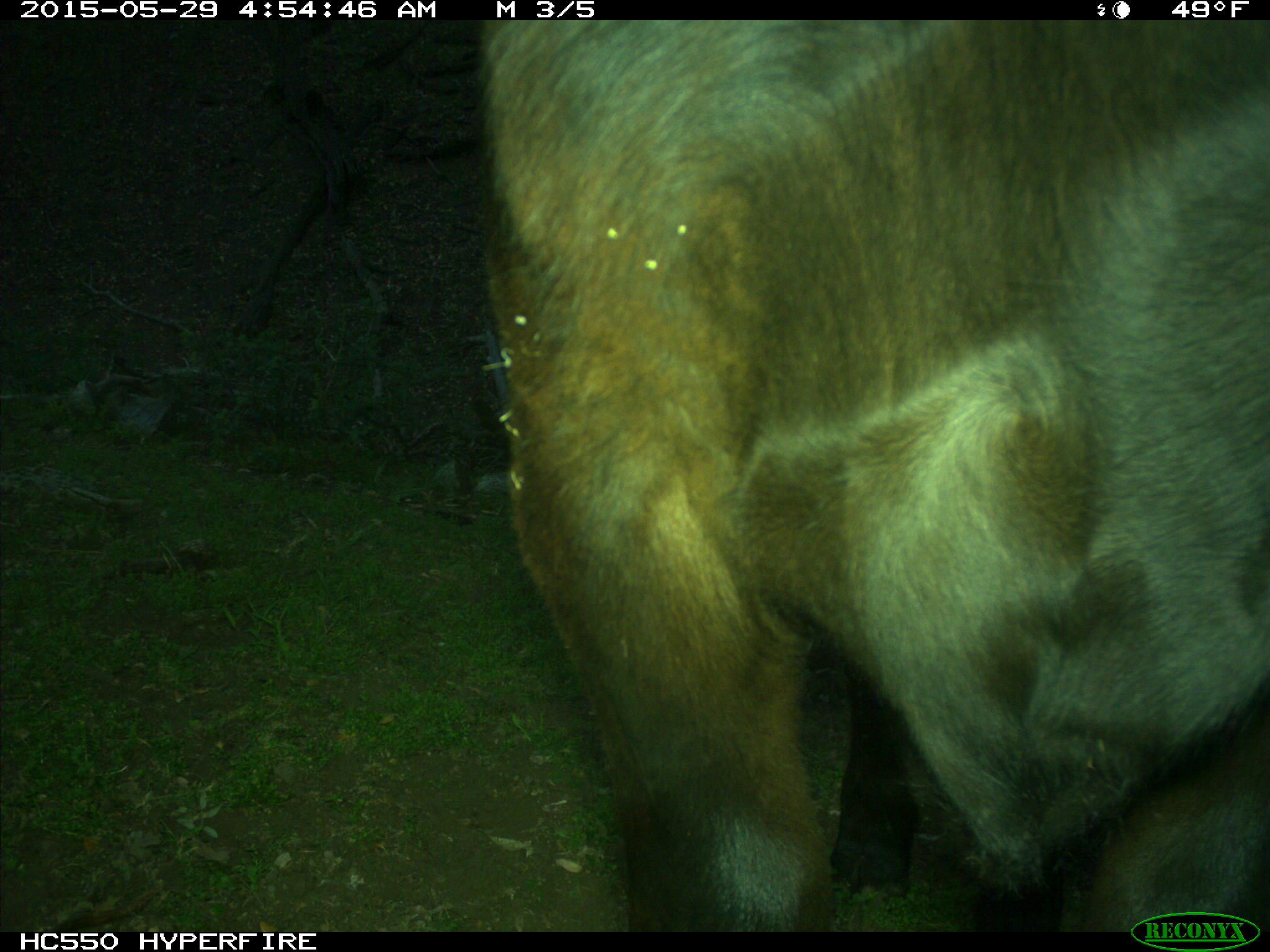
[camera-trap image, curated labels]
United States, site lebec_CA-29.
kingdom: Animalia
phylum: Chordata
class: Mammalia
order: Artiodactyla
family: Bovidae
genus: Bos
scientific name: Bos taurus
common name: domestic cow